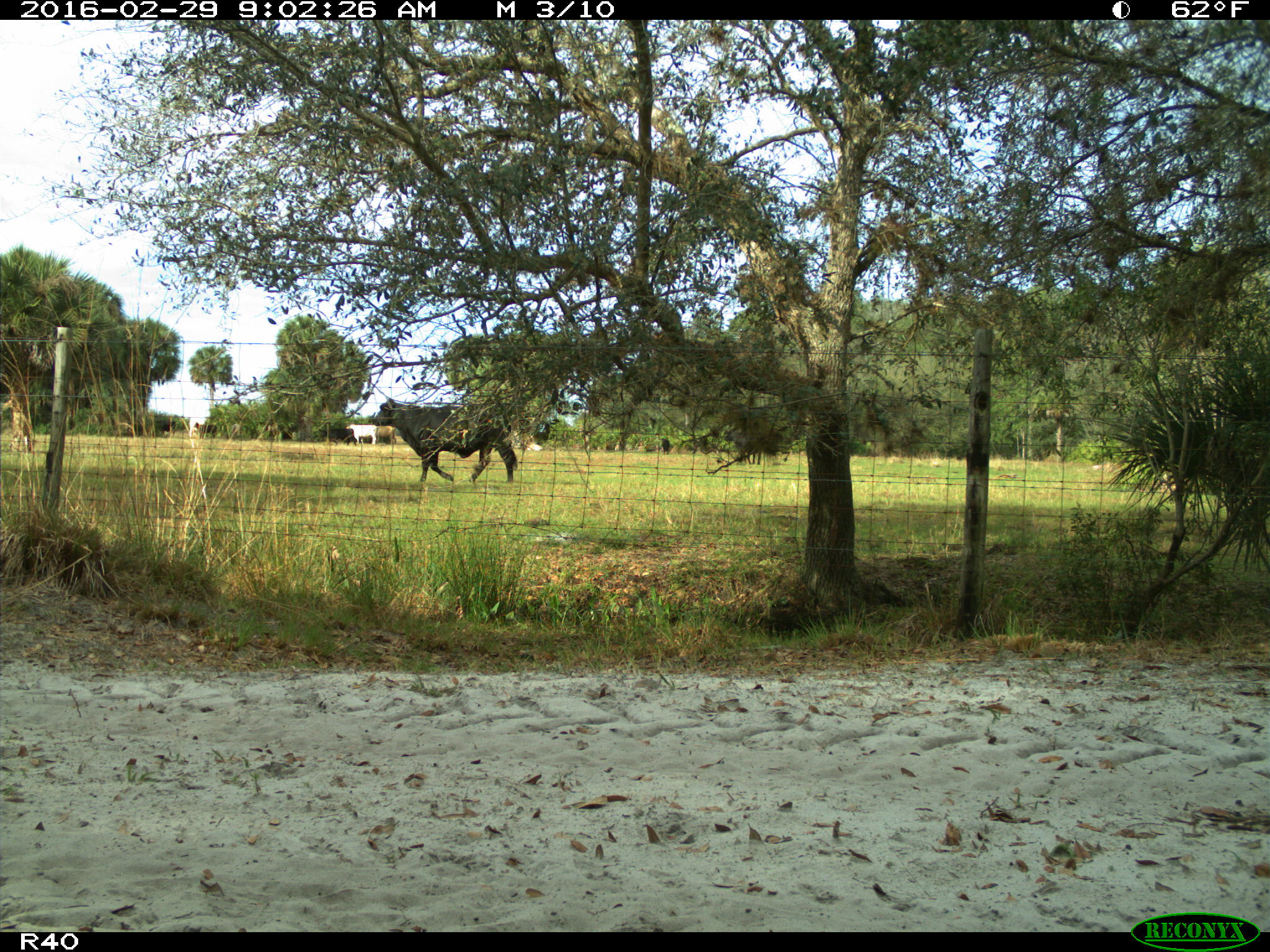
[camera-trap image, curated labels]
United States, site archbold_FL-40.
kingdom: Animalia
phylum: Chordata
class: Mammalia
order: Artiodactyla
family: Bovidae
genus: Bos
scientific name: Bos taurus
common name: domestic cow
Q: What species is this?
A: Bos taurus (domestic cow).